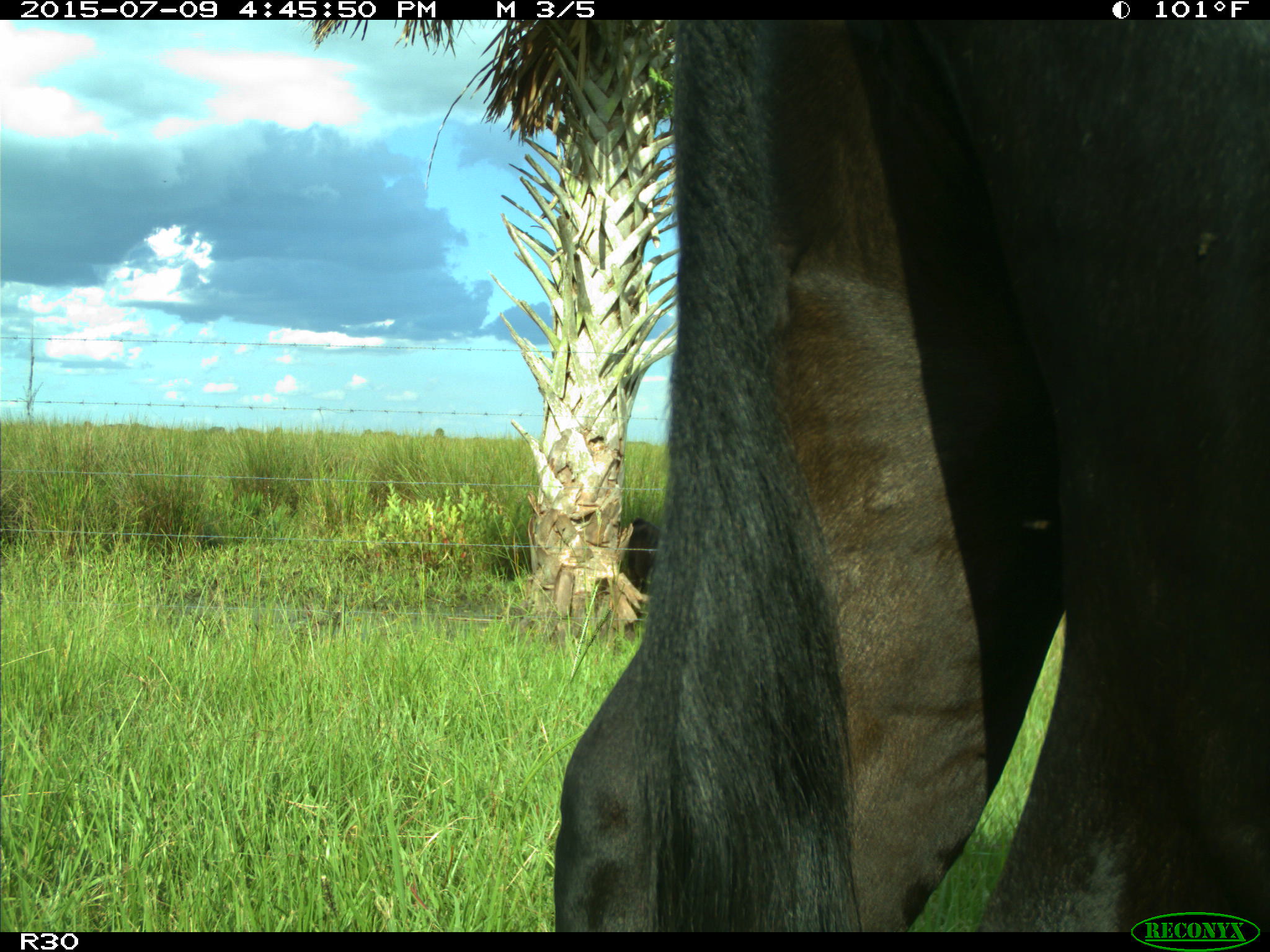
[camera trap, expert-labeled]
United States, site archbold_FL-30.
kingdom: Animalia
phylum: Chordata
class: Mammalia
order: Artiodactyla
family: Bovidae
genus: Bos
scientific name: Bos taurus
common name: domestic cow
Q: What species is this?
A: Bos taurus (domestic cow).